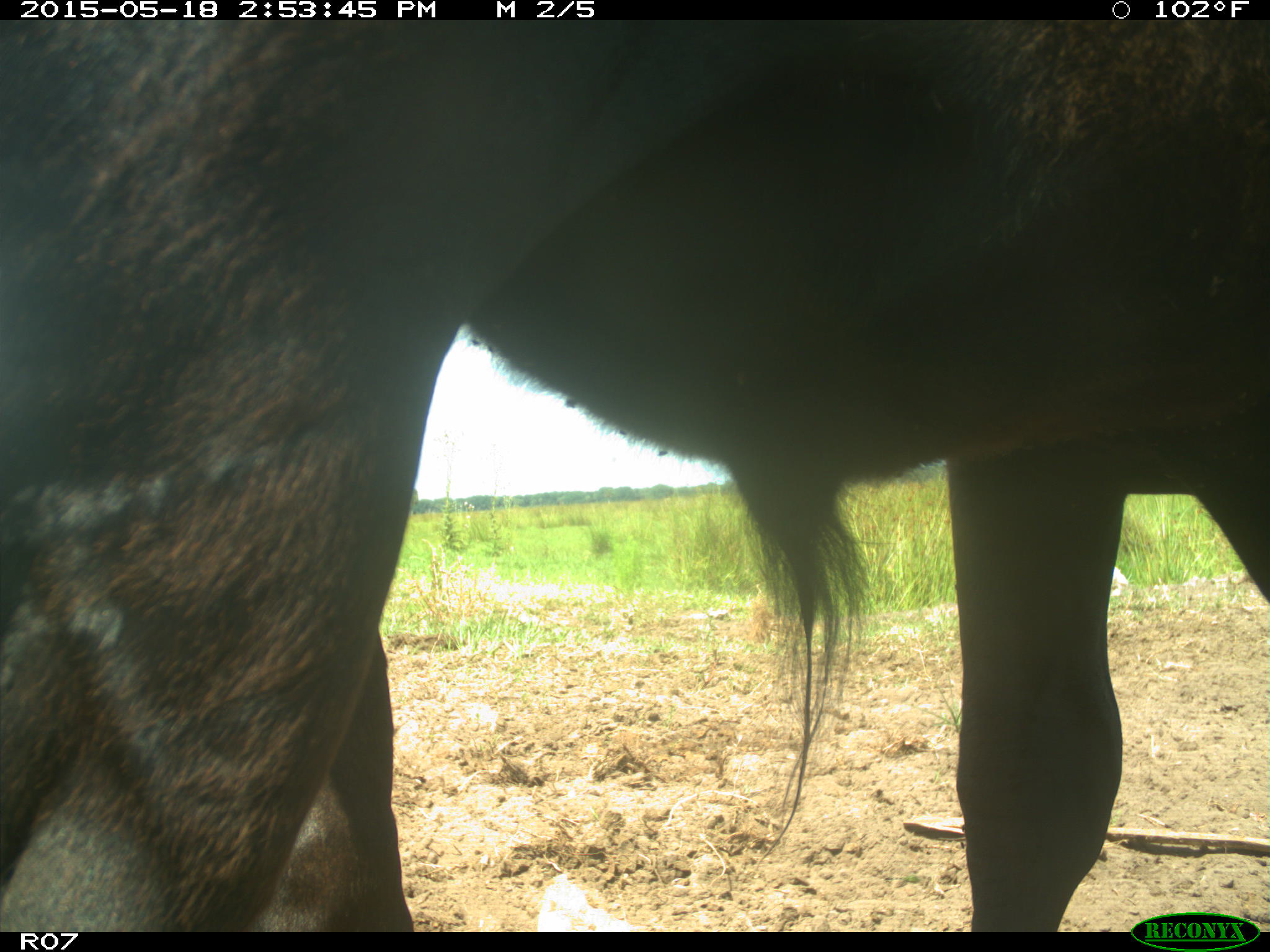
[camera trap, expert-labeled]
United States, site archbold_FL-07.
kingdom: Animalia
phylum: Chordata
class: Mammalia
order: Artiodactyla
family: Bovidae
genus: Bos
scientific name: Bos taurus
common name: domestic cow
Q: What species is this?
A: Bos taurus (domestic cow).